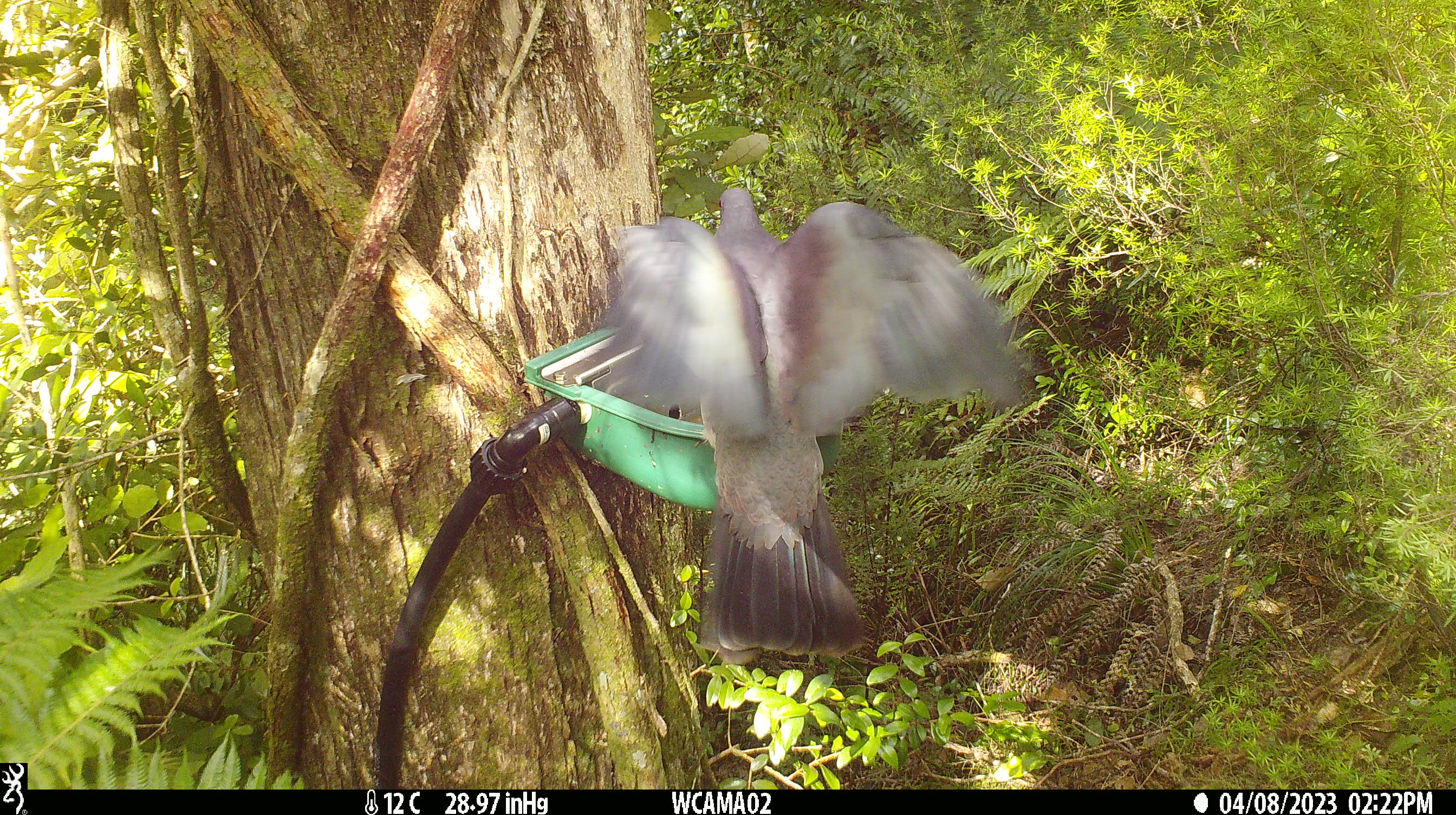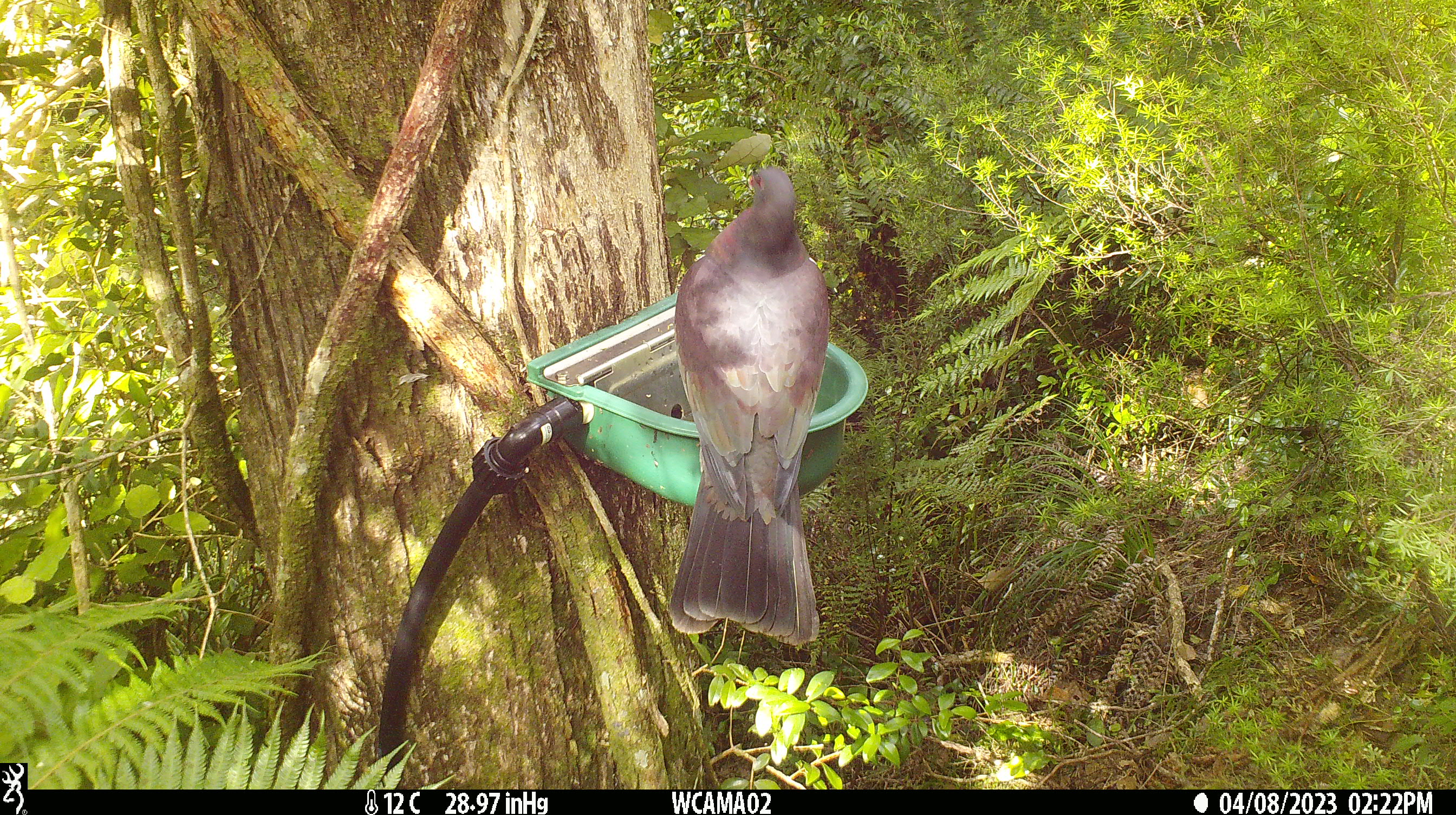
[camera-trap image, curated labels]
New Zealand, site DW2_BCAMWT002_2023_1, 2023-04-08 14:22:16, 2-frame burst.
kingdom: Animalia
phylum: Chordata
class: Aves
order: Columbiformes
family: Columbidae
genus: Hemiphaga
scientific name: Hemiphaga novaeseelandiae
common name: new zealand pigeon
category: kereru